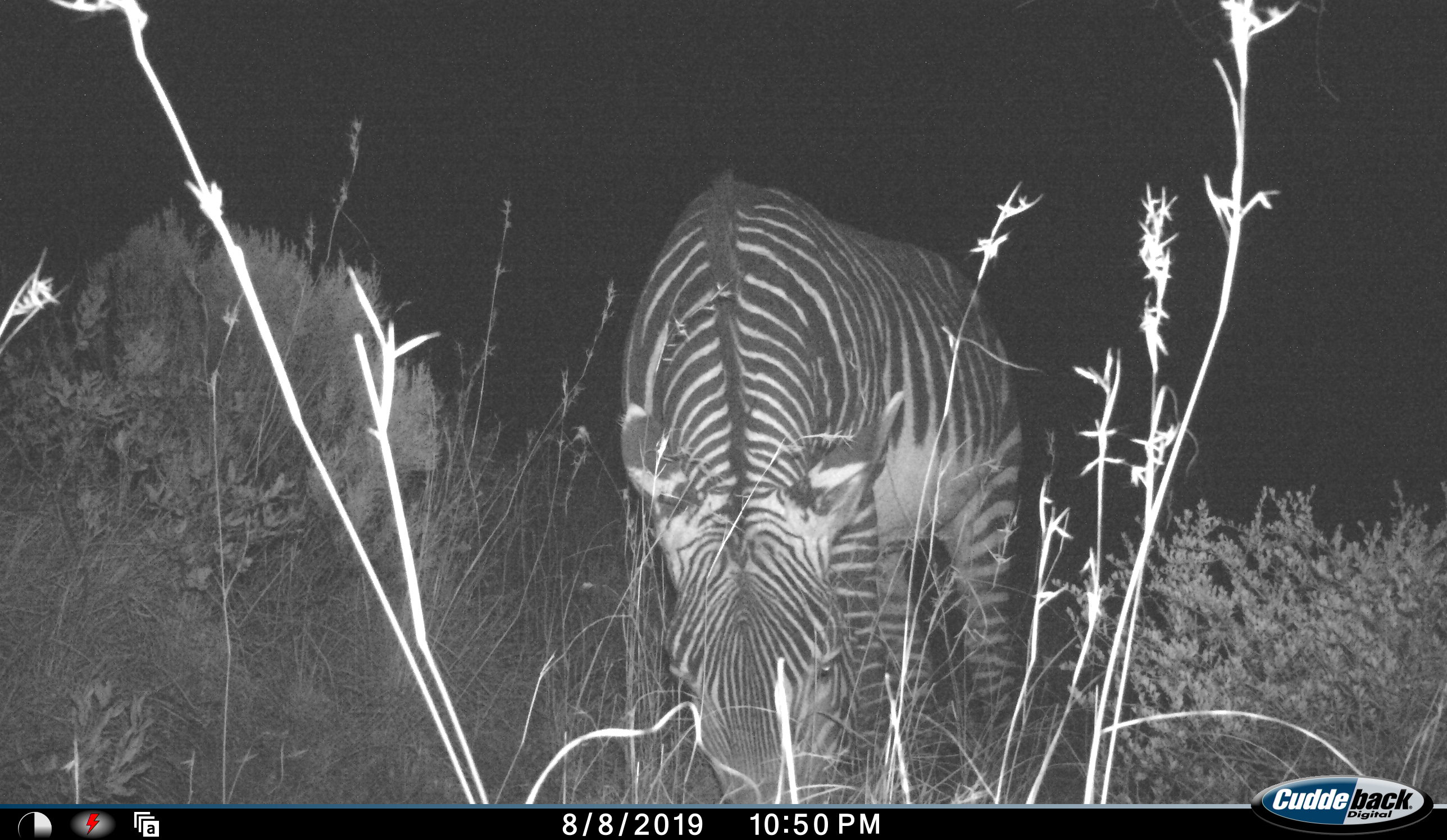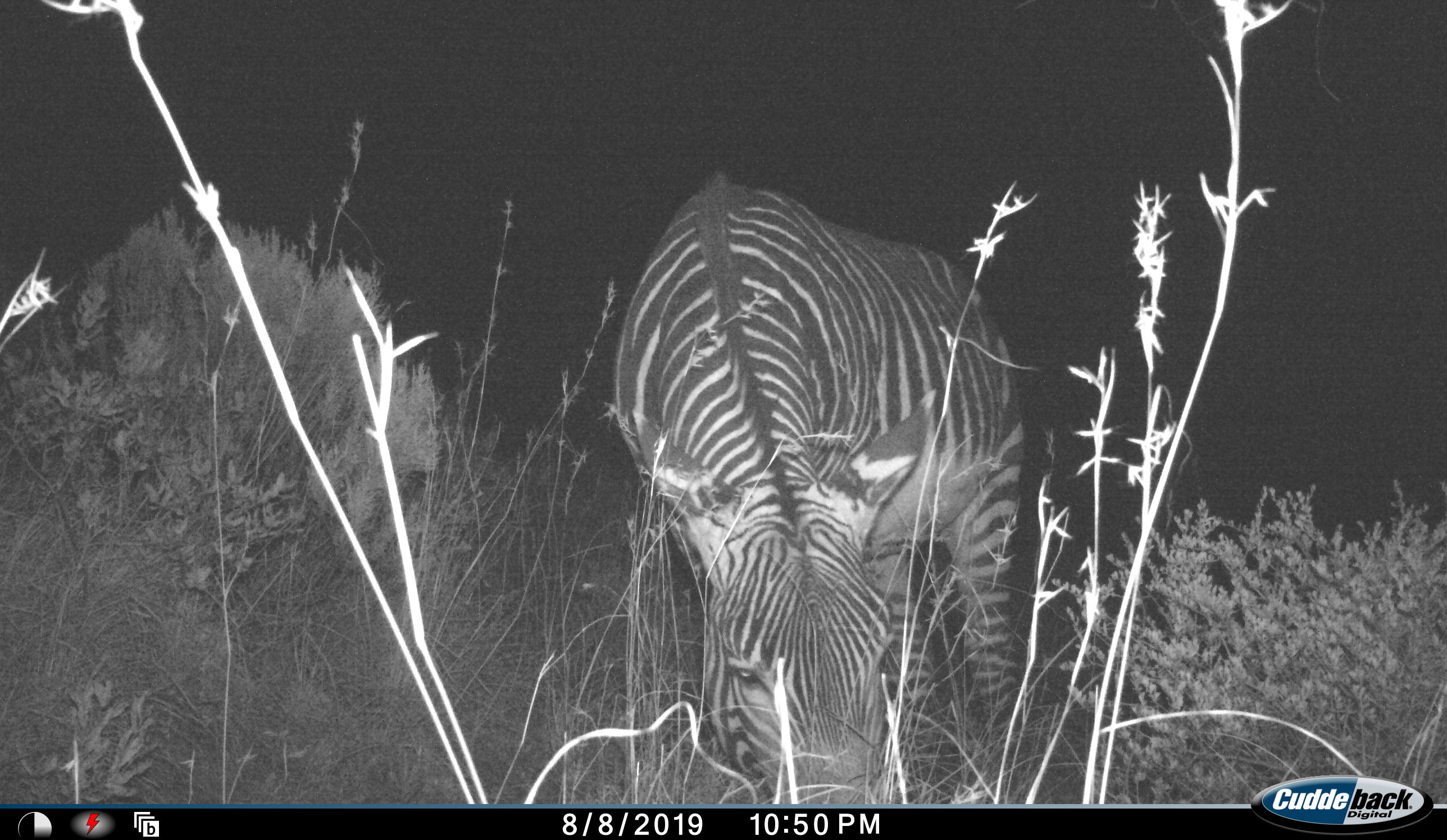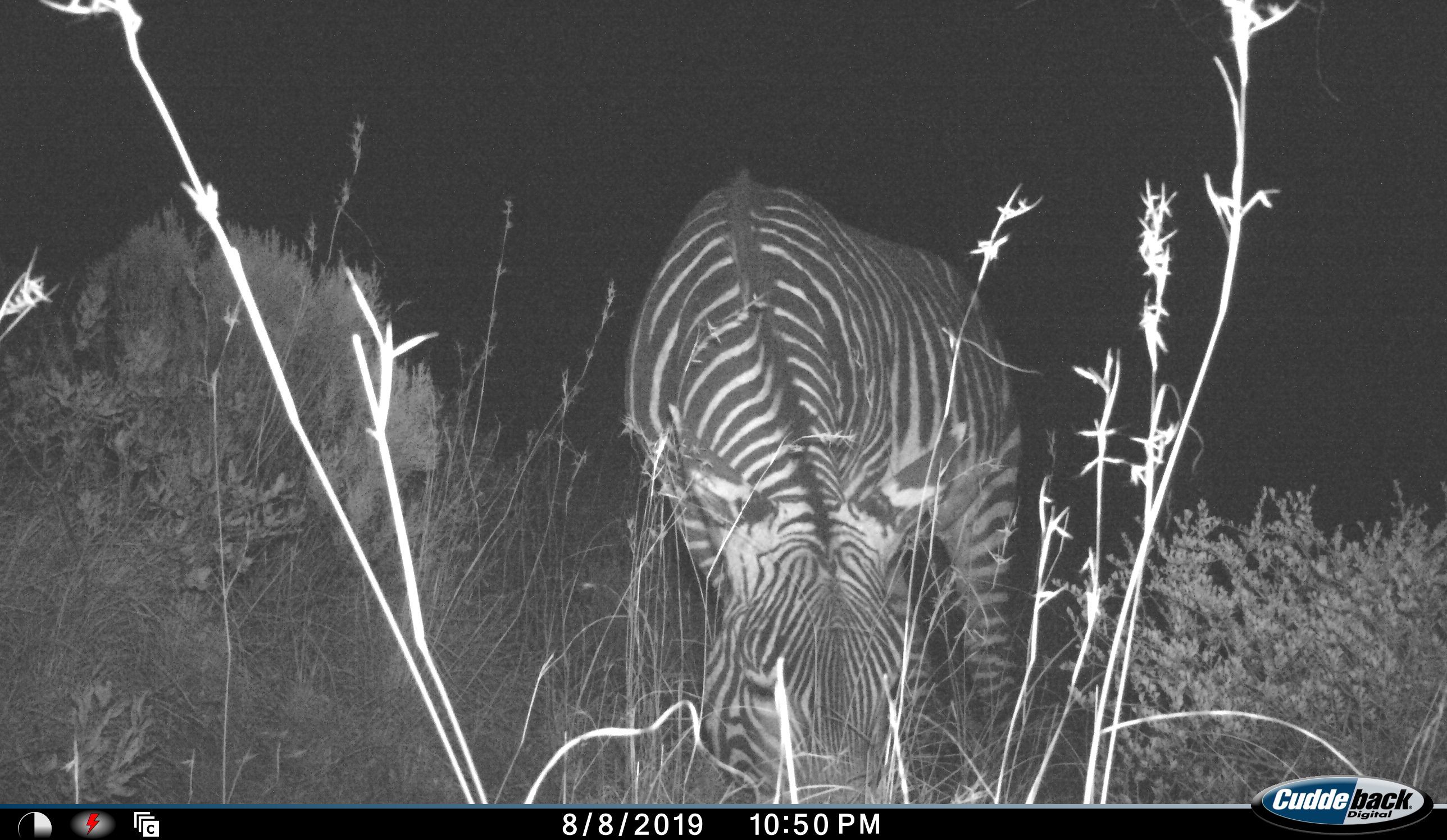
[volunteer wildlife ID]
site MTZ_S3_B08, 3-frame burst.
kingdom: Animalia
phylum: Chordata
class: Mammalia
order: Perissodactyla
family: Equidae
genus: Equus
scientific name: Equus zebra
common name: mountain zebra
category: zebramountain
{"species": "zebramountain (mountain zebra) (Equus zebra)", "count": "1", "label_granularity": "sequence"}